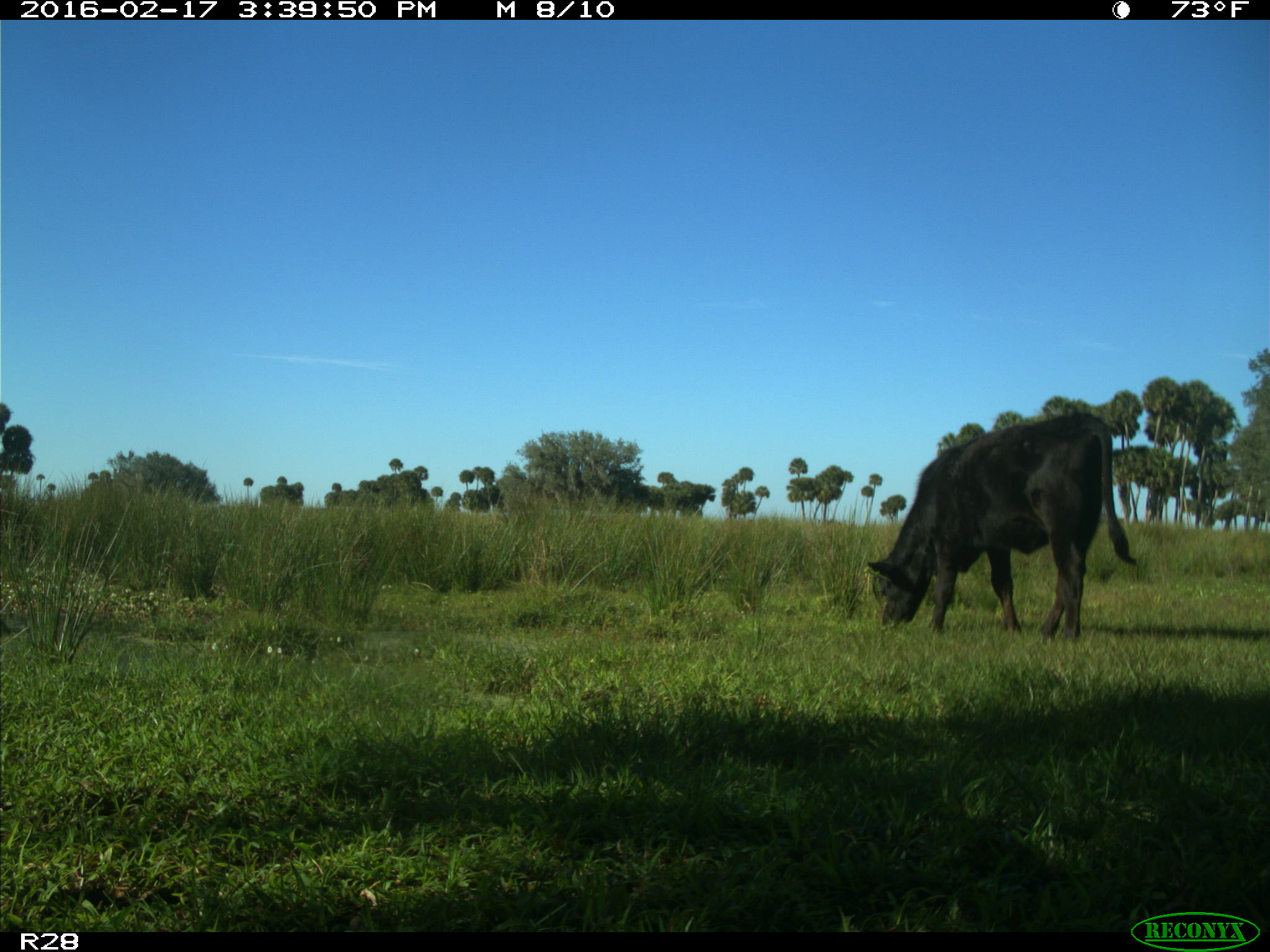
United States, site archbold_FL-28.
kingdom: Animalia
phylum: Chordata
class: Mammalia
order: Artiodactyla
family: Bovidae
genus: Bos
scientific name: Bos taurus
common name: domestic cow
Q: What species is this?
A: Bos taurus (domestic cow).